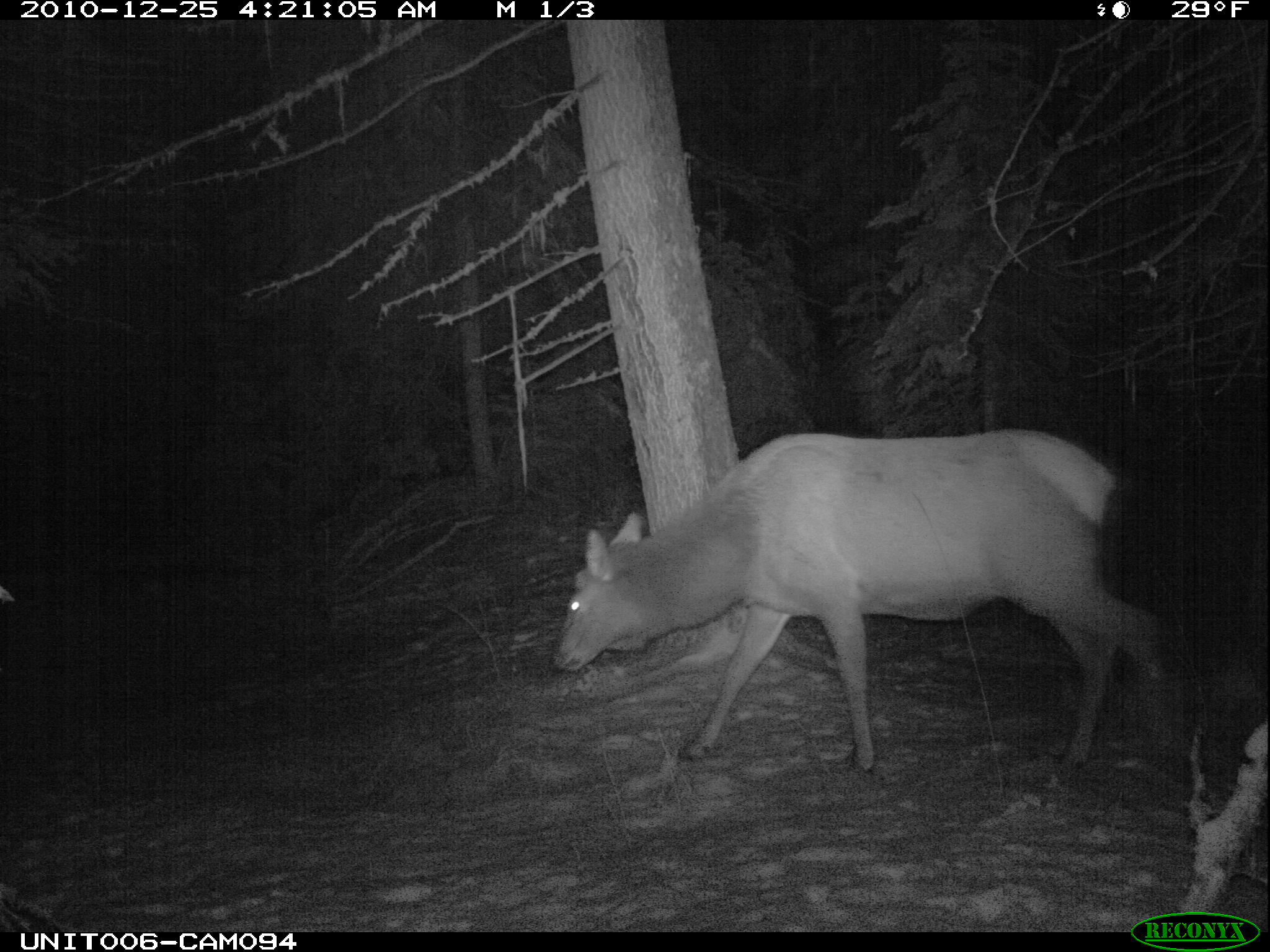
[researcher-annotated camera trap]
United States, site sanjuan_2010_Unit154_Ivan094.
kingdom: Animalia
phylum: Chordata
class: Mammalia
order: Artiodactyla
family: Cervidae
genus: Cervus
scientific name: Cervus elaphus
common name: red deer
Cervus elaphus (red deer).